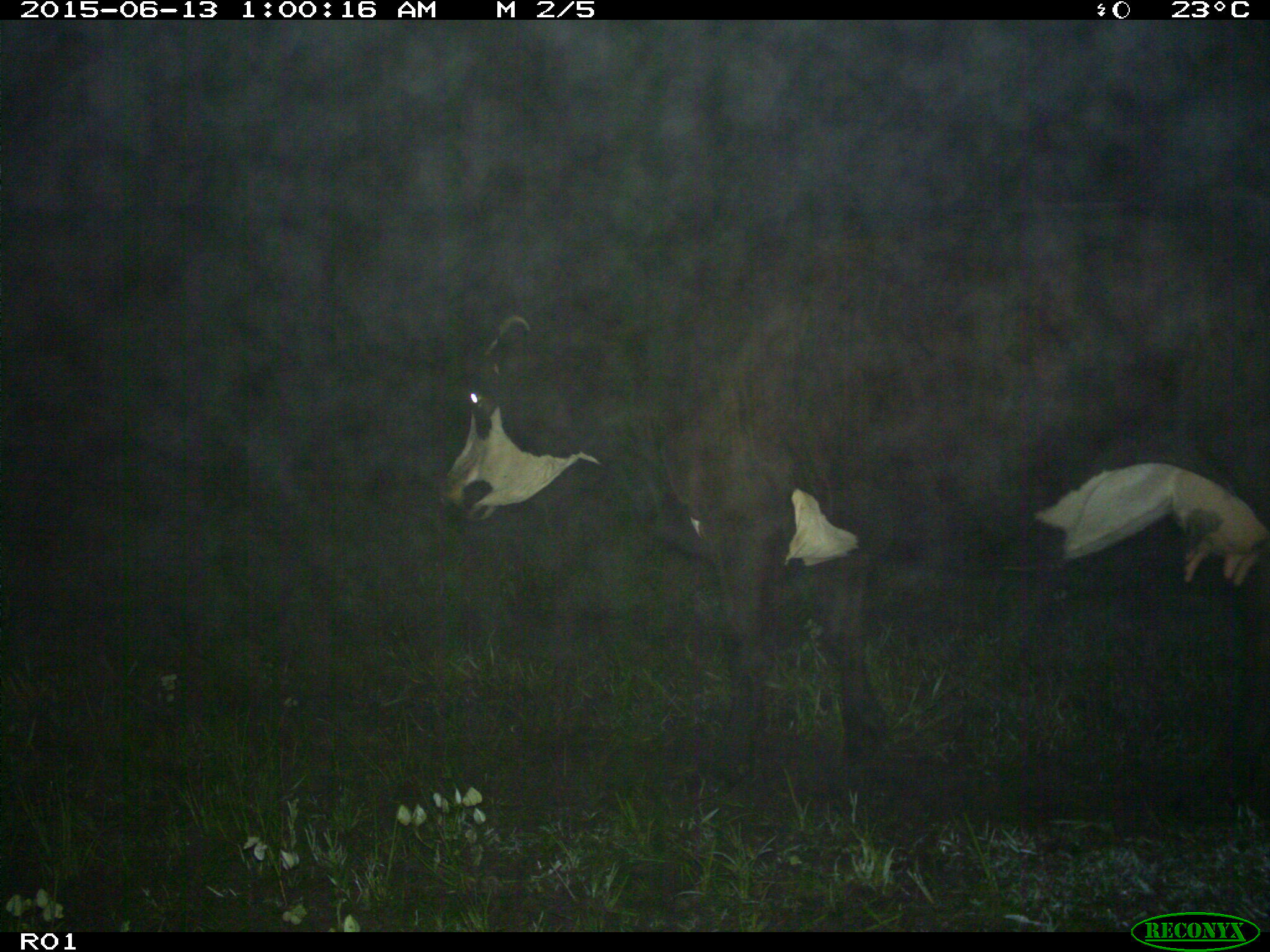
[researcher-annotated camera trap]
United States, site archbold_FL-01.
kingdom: Animalia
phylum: Chordata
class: Mammalia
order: Artiodactyla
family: Bovidae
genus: Bos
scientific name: Bos taurus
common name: domestic cow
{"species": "Bos taurus (domestic cow)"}